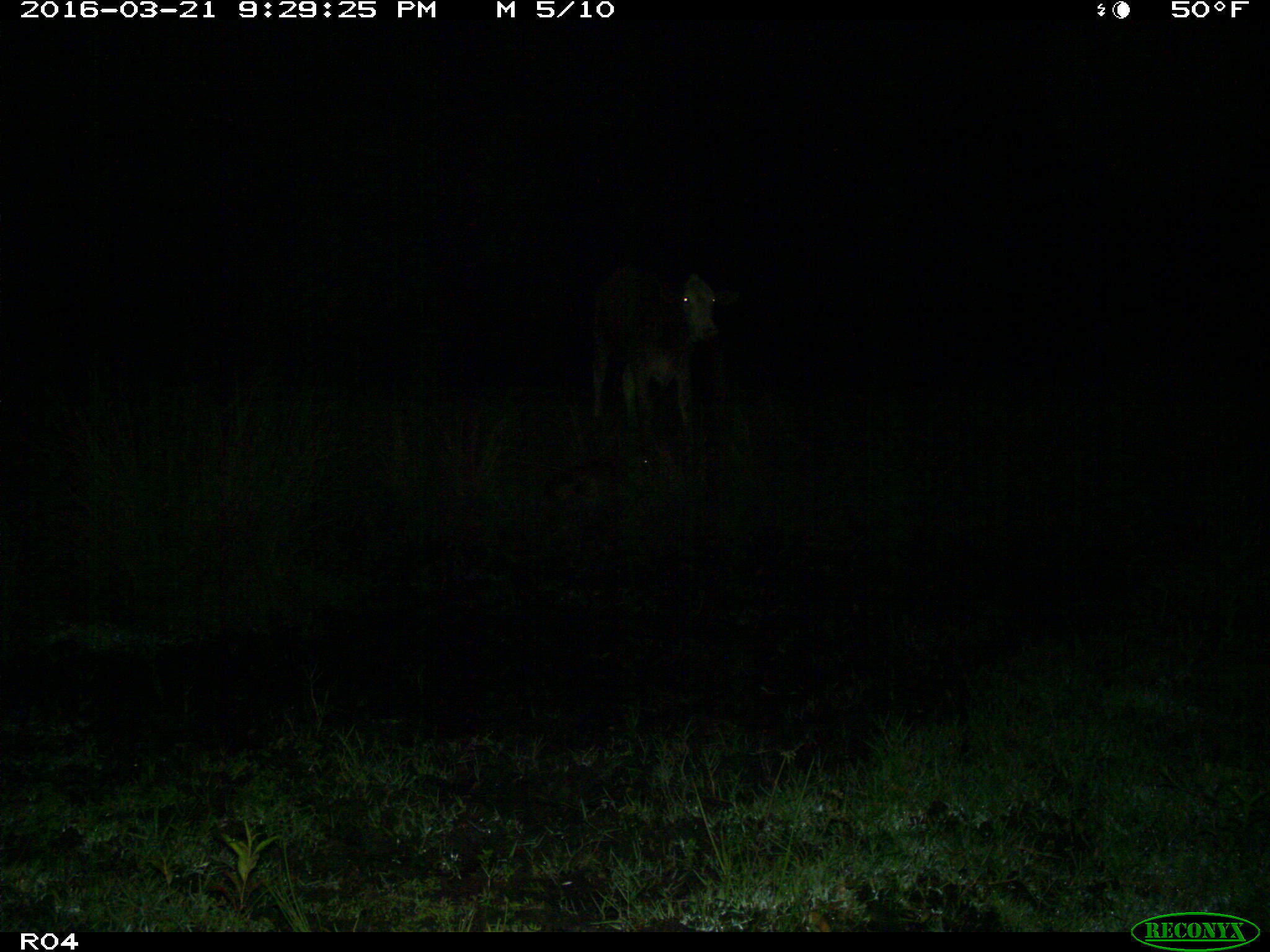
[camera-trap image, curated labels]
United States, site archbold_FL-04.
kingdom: Animalia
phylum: Chordata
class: Mammalia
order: Artiodactyla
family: Bovidae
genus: Bos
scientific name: Bos taurus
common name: domestic cow